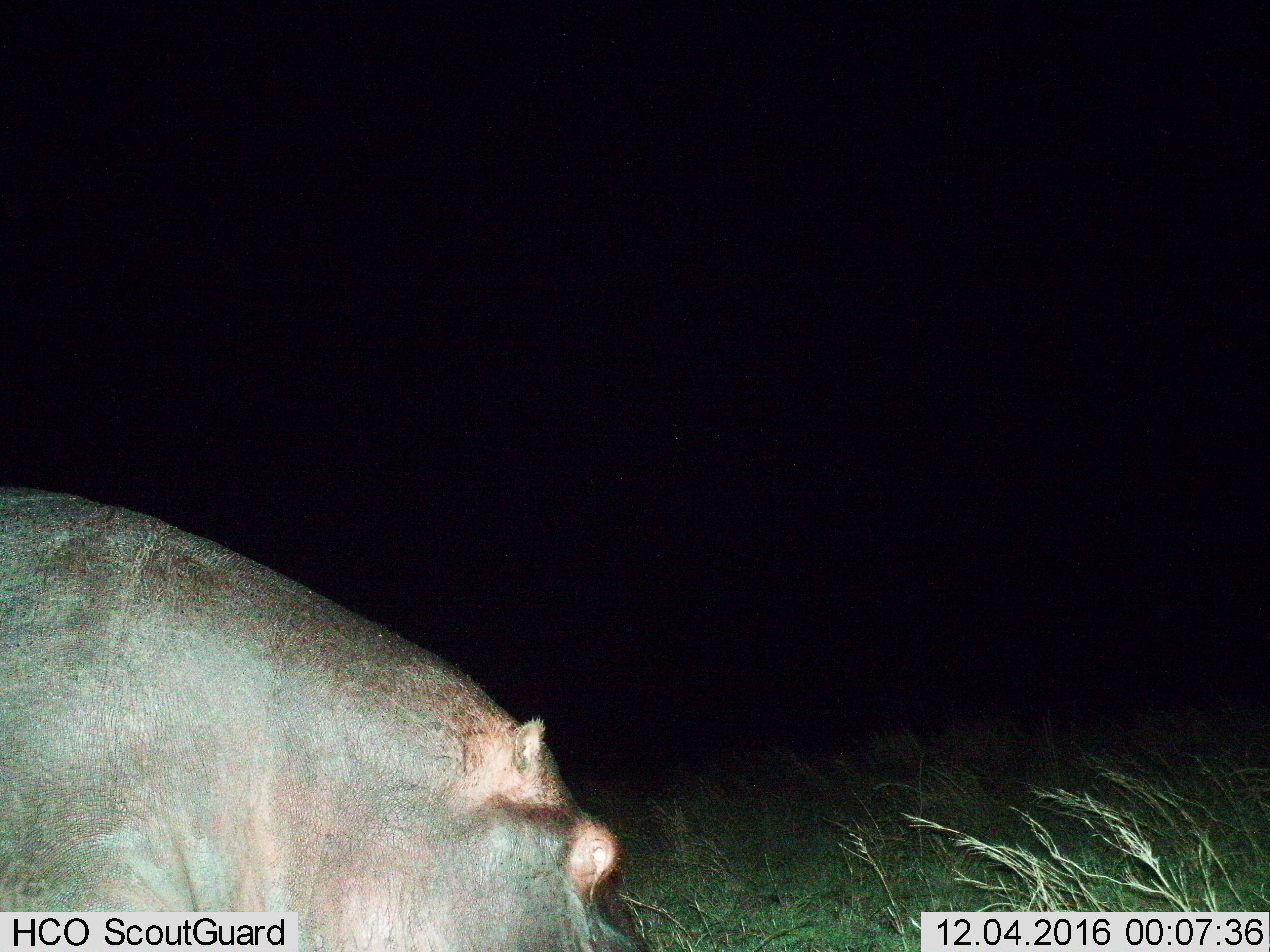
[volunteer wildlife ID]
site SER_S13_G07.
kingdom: Animalia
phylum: Chordata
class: Mammalia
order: Artiodactyla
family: Hippopotamidae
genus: Hippopotamus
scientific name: Hippopotamus amphibius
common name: hippopotamus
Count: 1.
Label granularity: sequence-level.